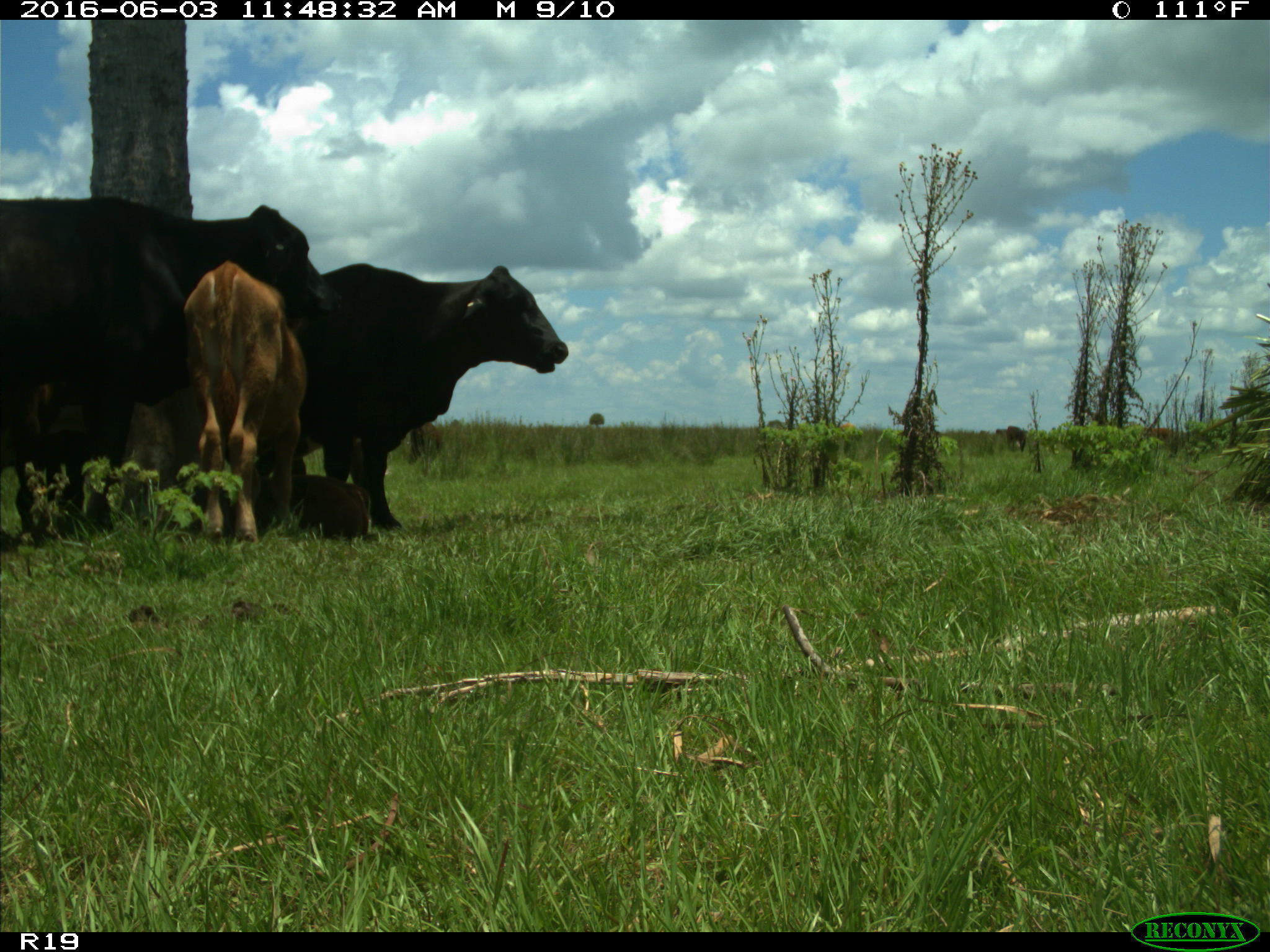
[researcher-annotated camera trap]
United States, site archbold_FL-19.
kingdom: Animalia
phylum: Chordata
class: Mammalia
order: Artiodactyla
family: Bovidae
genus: Bos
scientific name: Bos taurus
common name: domestic cow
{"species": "Bos taurus (domestic cow)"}